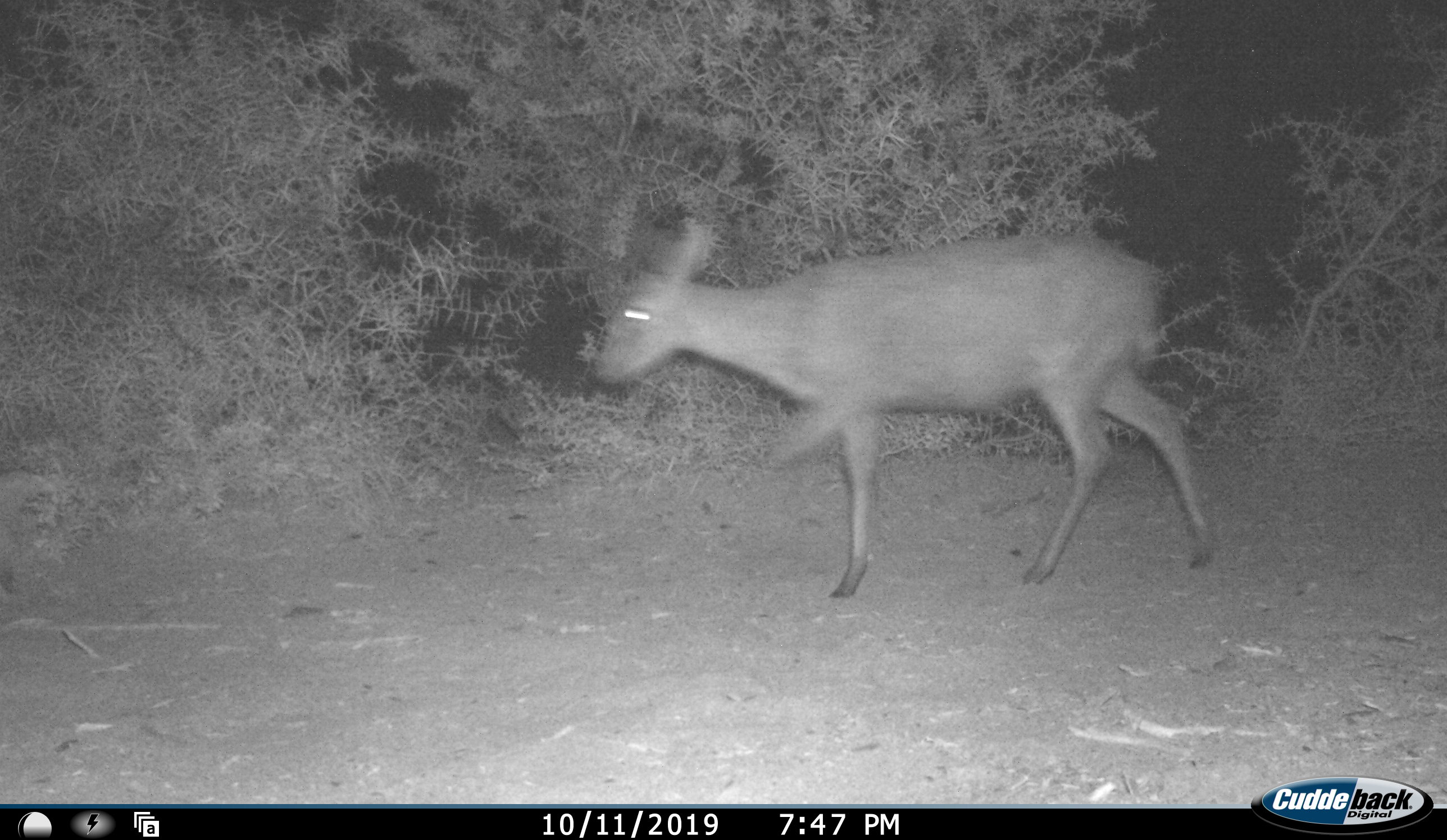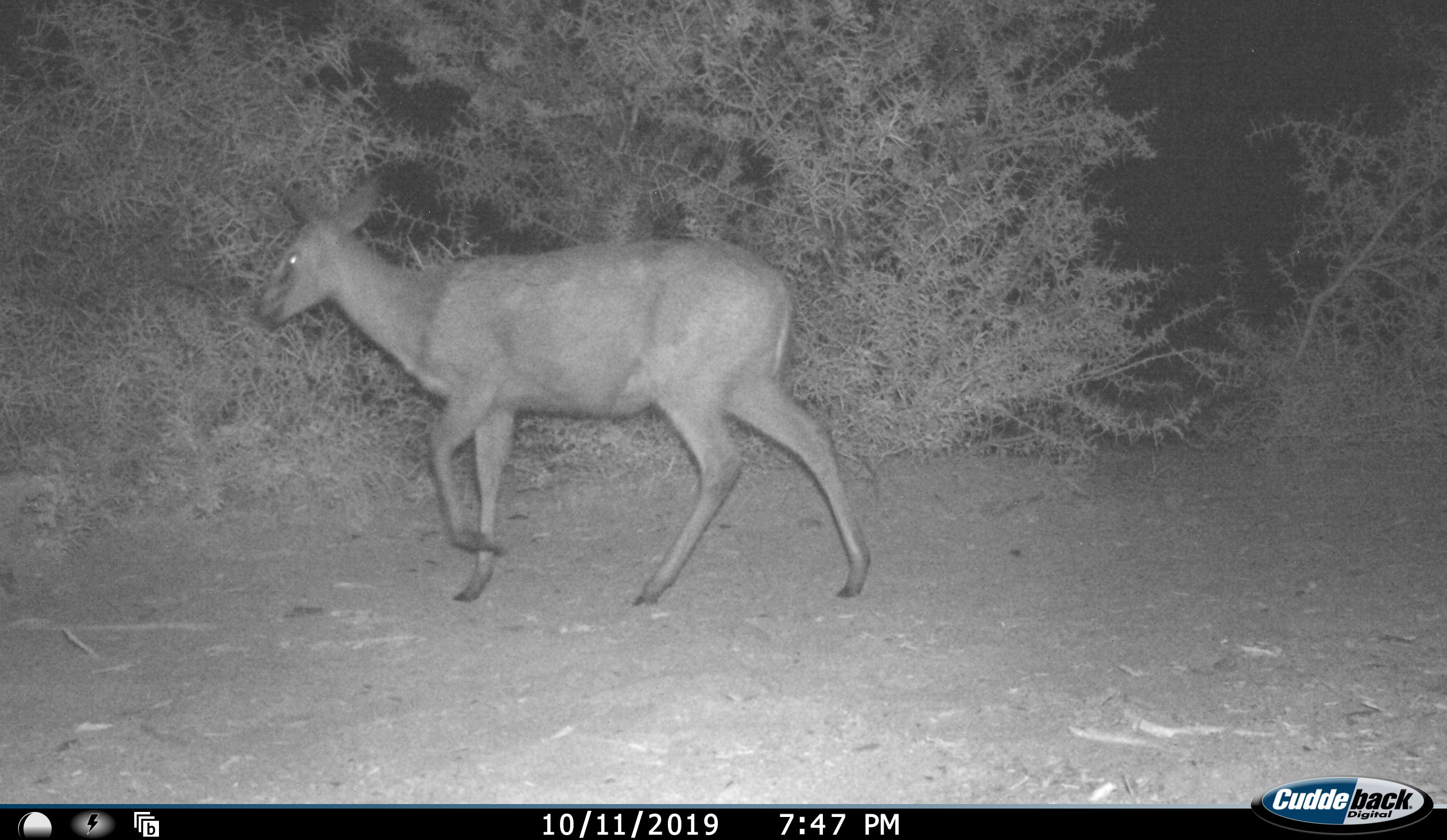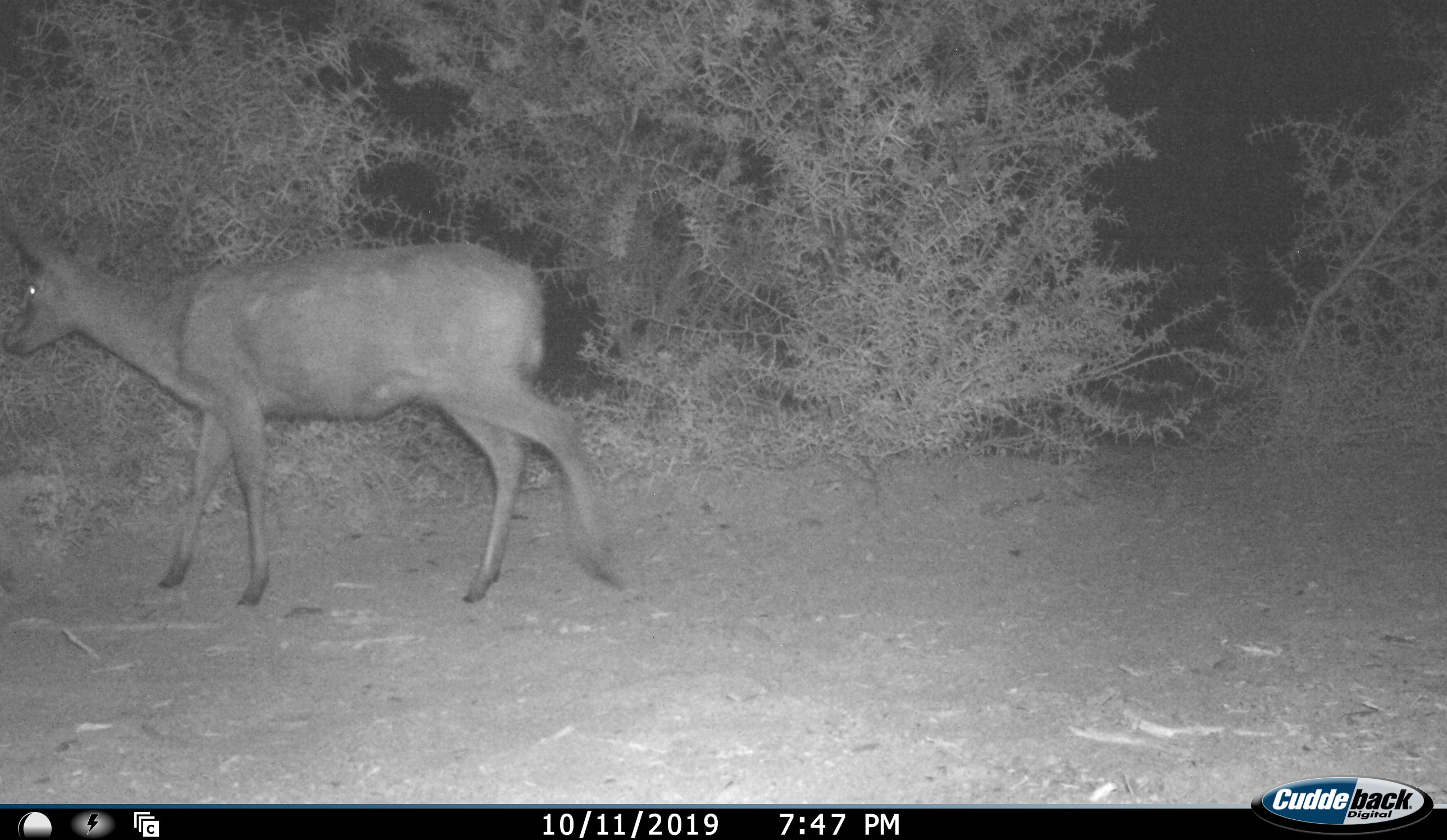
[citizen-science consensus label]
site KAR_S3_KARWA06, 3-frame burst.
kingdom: Animalia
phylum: Chordata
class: Mammalia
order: Artiodactyla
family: Bovidae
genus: Sylvicapra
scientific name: Sylvicapra grimmia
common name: common duiker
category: duikercommongrey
Duikercommongrey (common duiker) (Sylvicapra grimmia), count 1. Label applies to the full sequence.